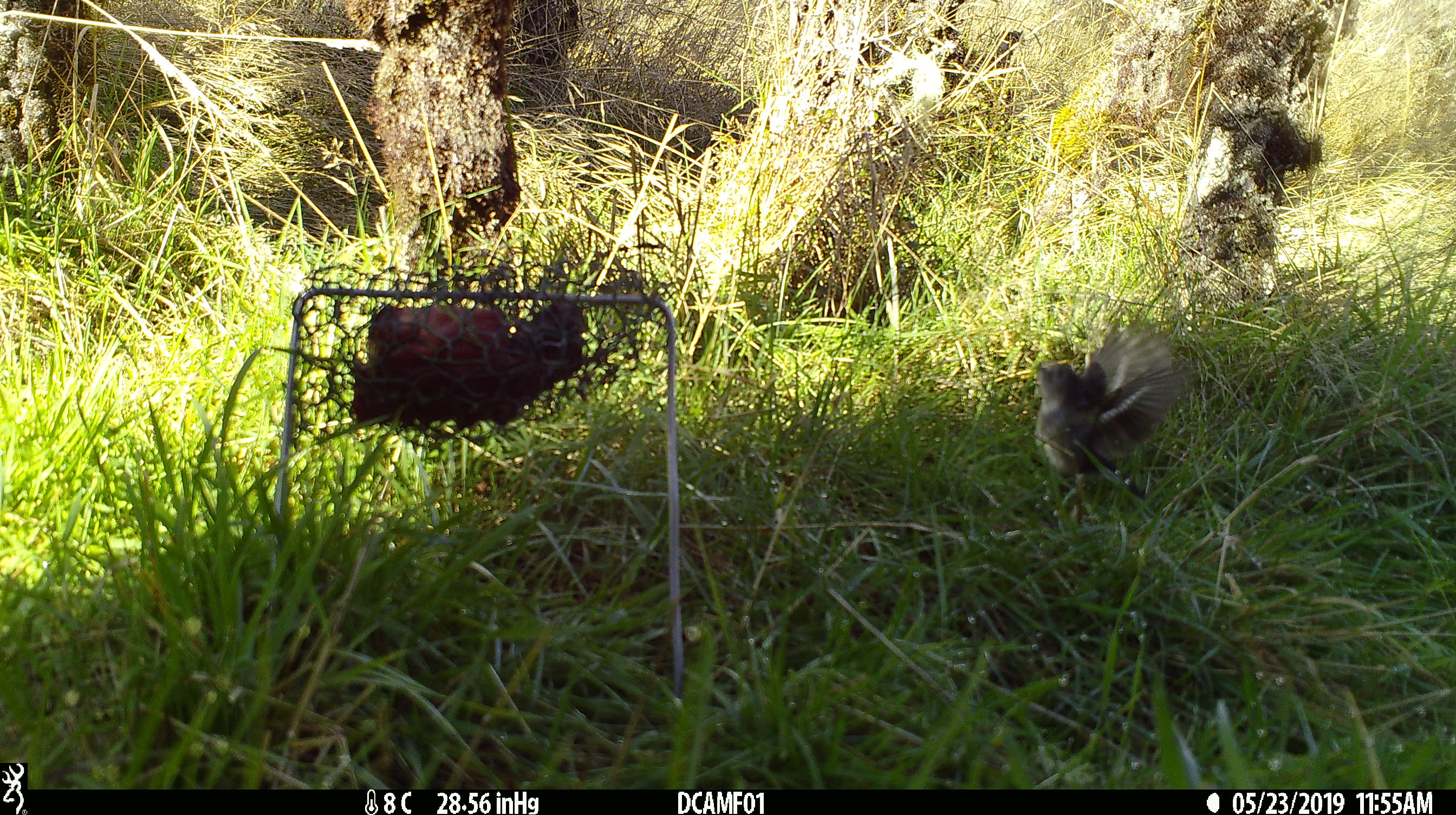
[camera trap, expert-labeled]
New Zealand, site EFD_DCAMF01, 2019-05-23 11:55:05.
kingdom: Animalia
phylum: Chordata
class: Aves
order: Passeriformes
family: Petroicidae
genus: Petroica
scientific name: Petroica macrocephala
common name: tomtit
Tomtit (Petroica macrocephala).